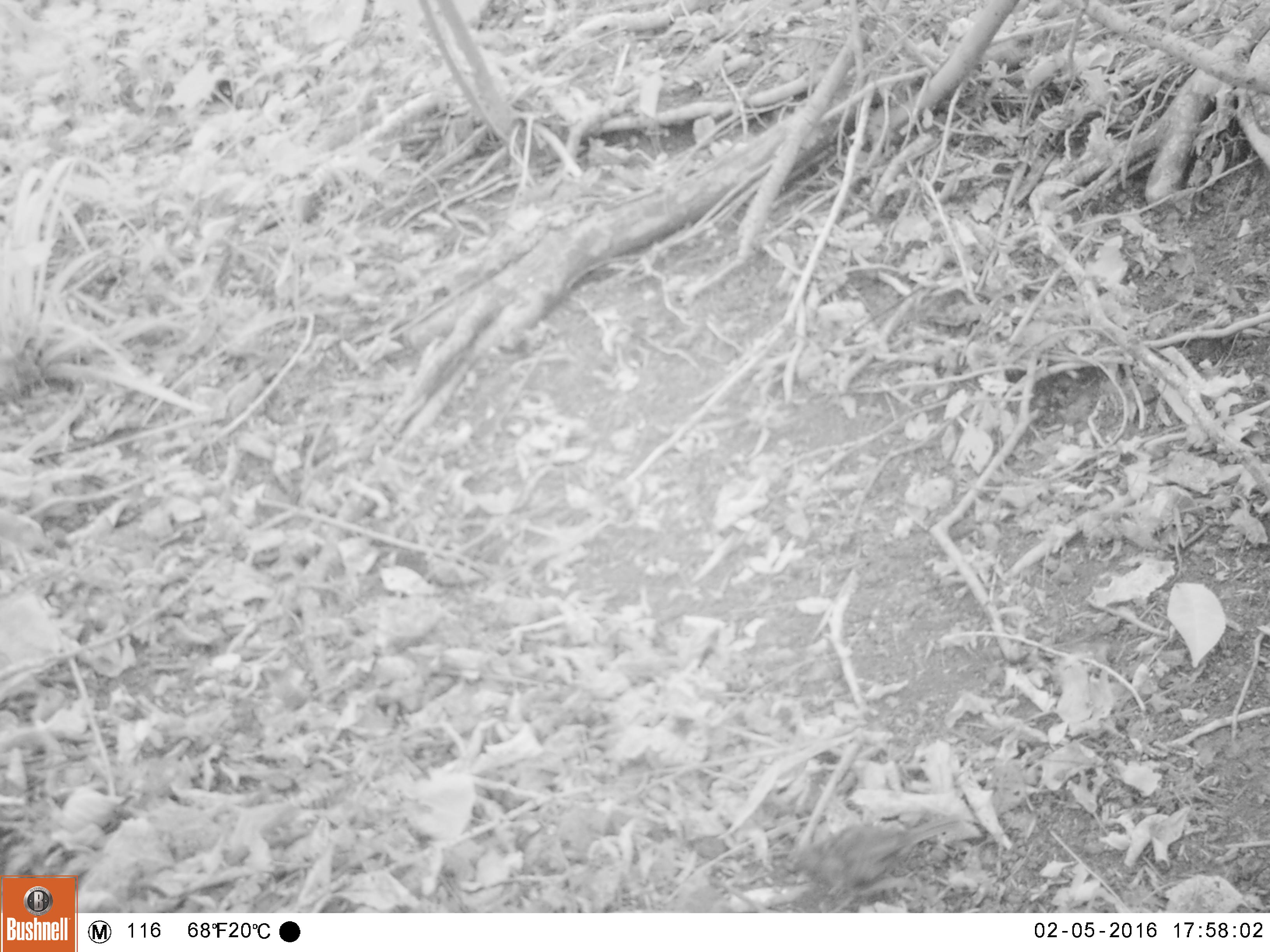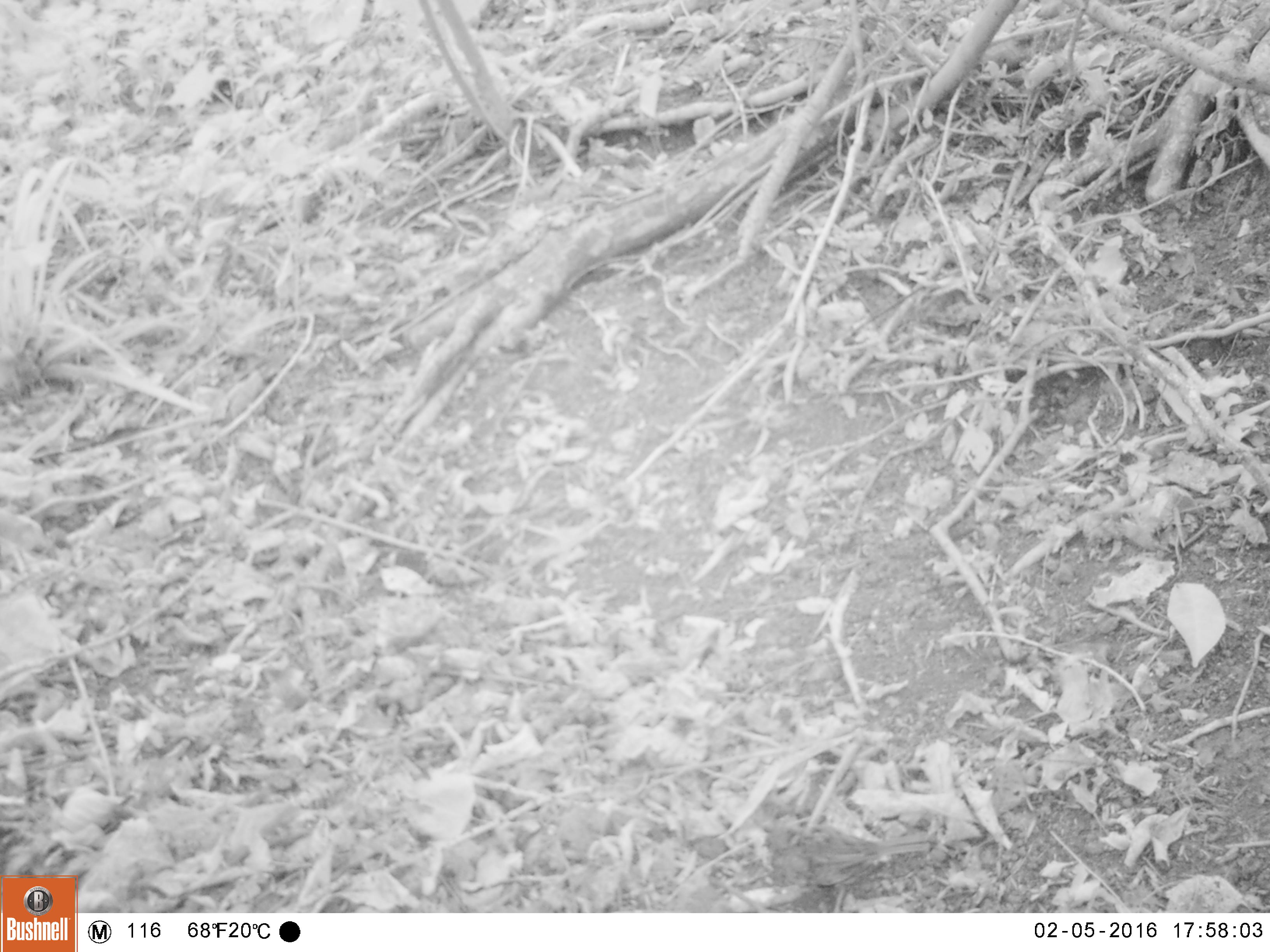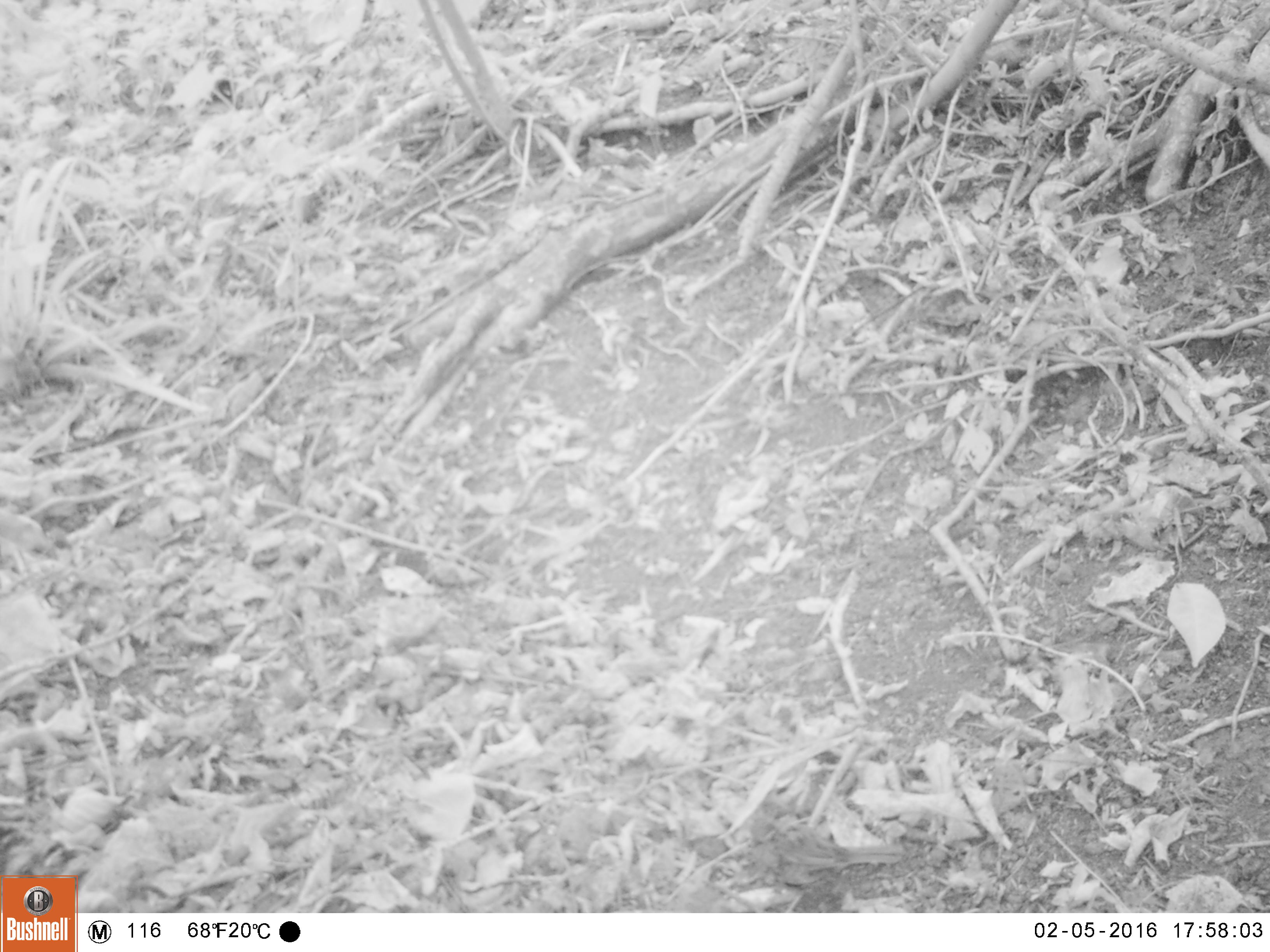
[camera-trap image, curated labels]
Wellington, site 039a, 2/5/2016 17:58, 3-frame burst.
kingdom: Animalia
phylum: Chordata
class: Aves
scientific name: Aves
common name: bird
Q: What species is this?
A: Bird (Aves).